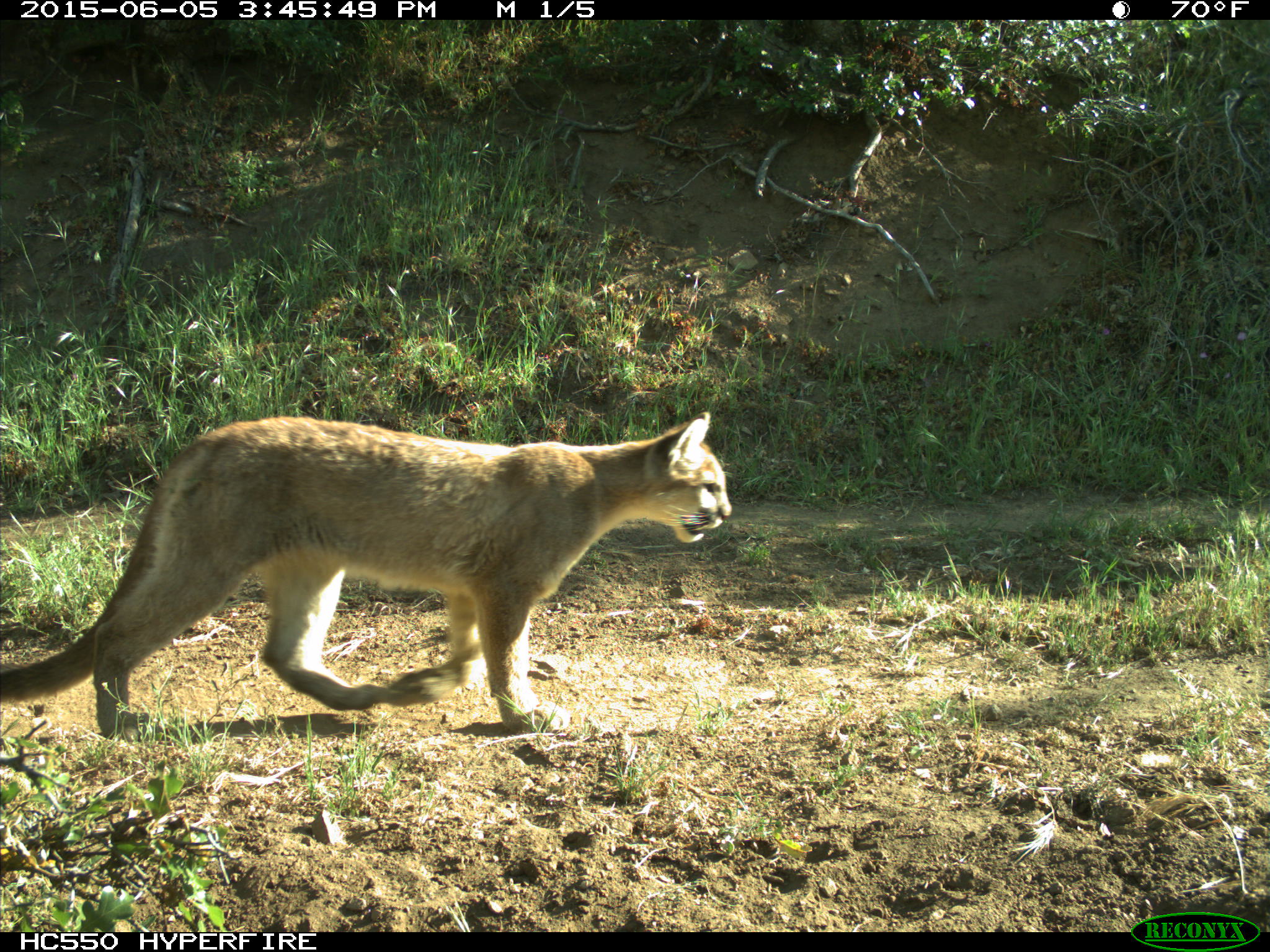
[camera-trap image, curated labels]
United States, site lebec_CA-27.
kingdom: Animalia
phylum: Chordata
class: Mammalia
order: Carnivora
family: Felidae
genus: Puma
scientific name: Puma concolor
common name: mountain lion